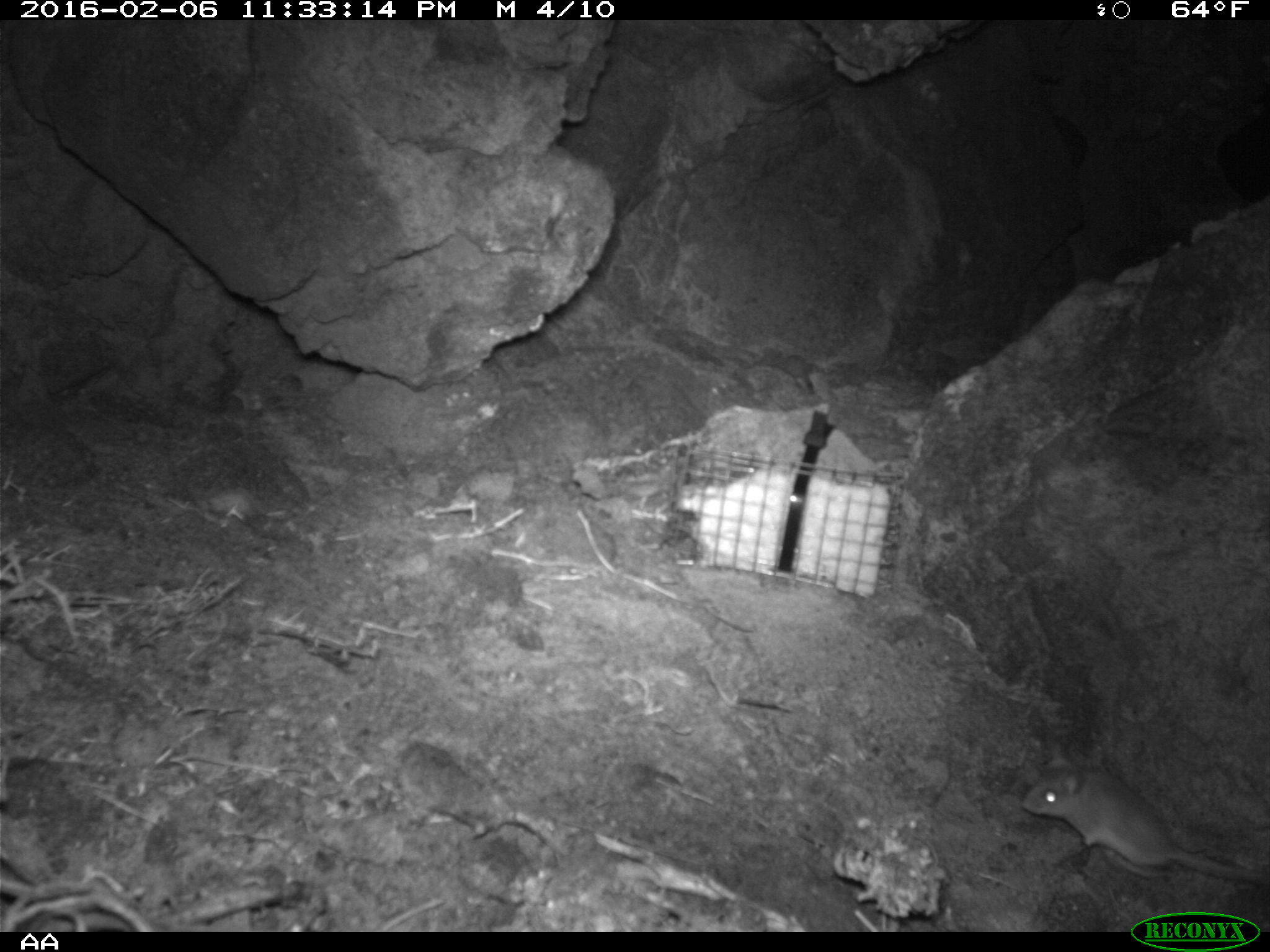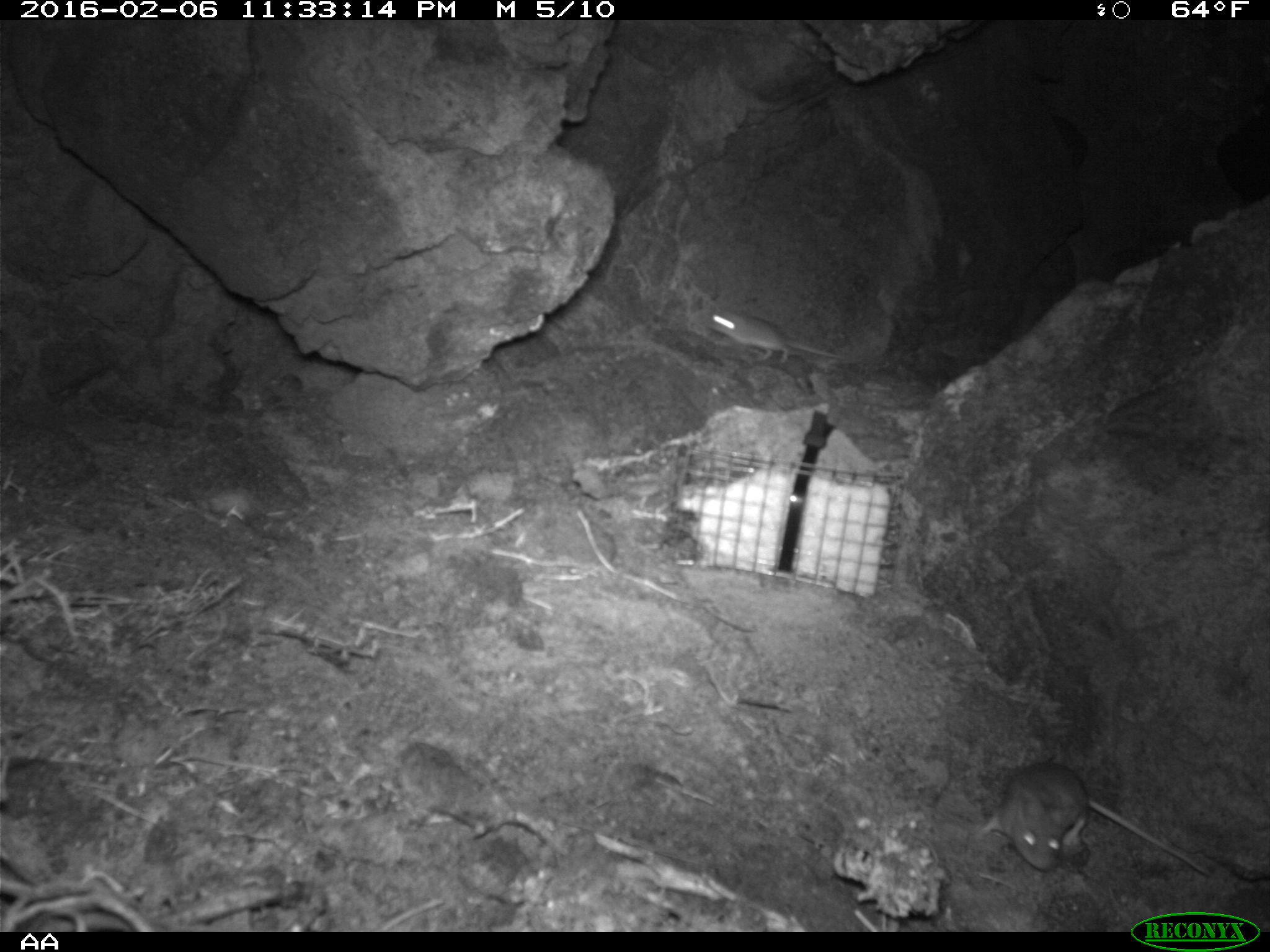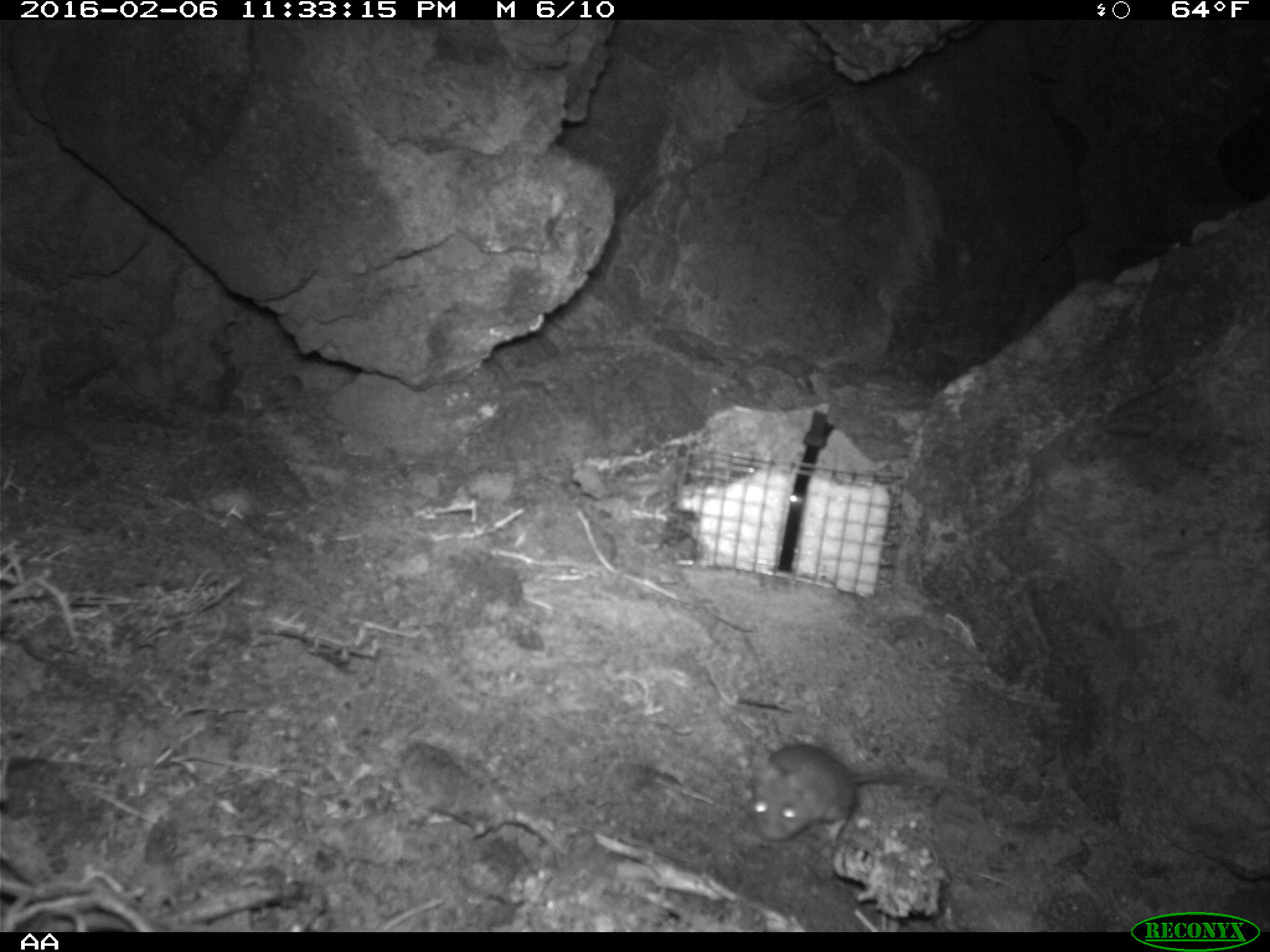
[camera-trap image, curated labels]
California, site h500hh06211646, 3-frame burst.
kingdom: Animalia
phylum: Chordata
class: Mammalia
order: Rodentia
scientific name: Rodentia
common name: rodent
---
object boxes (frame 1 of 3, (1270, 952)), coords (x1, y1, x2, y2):
rodent: (1021, 759, 1269, 881)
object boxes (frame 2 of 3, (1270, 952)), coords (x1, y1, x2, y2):
rodent: (984, 762, 1209, 876); (704, 304, 843, 362)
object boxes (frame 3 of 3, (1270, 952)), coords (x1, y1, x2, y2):
rodent: (753, 744, 927, 845)